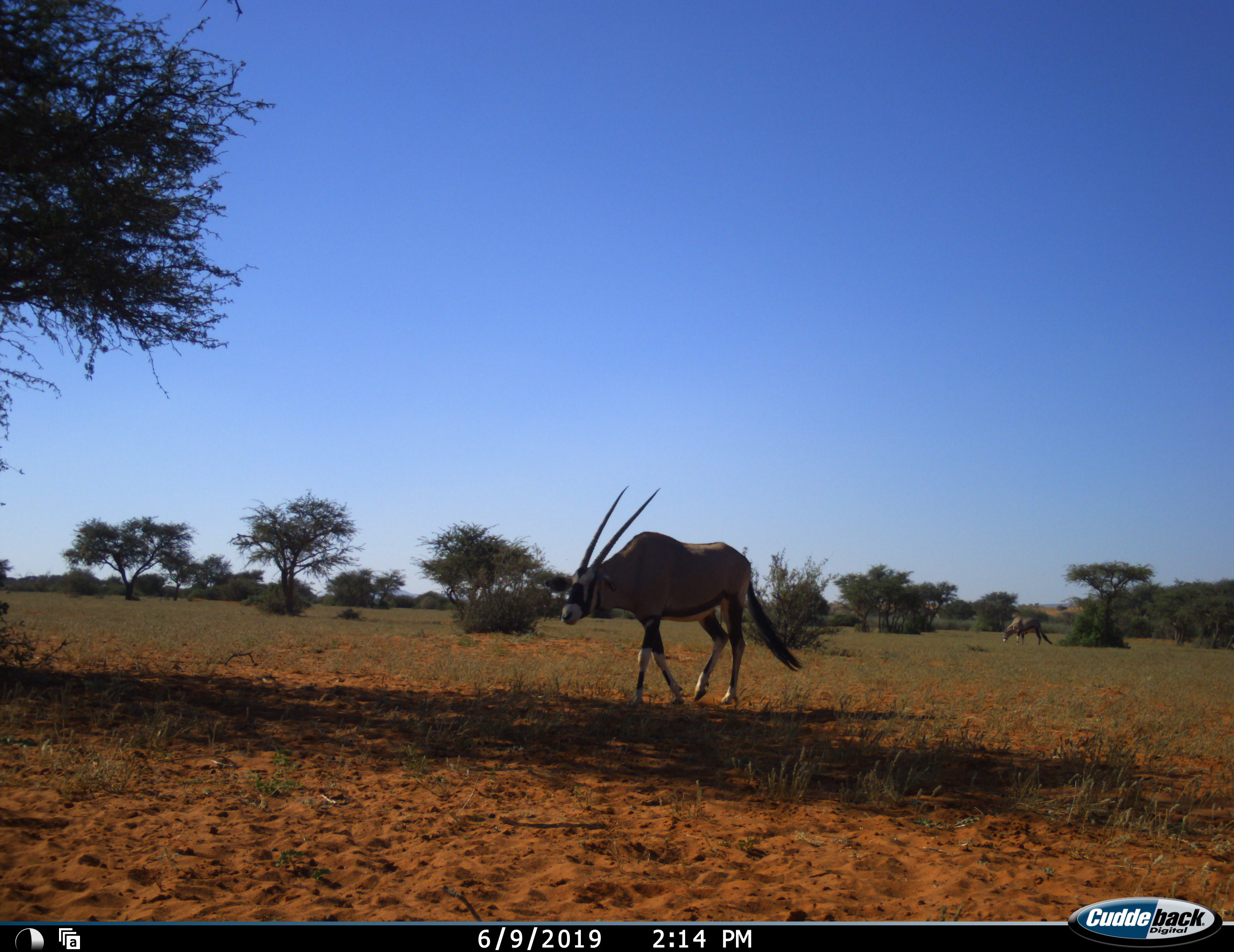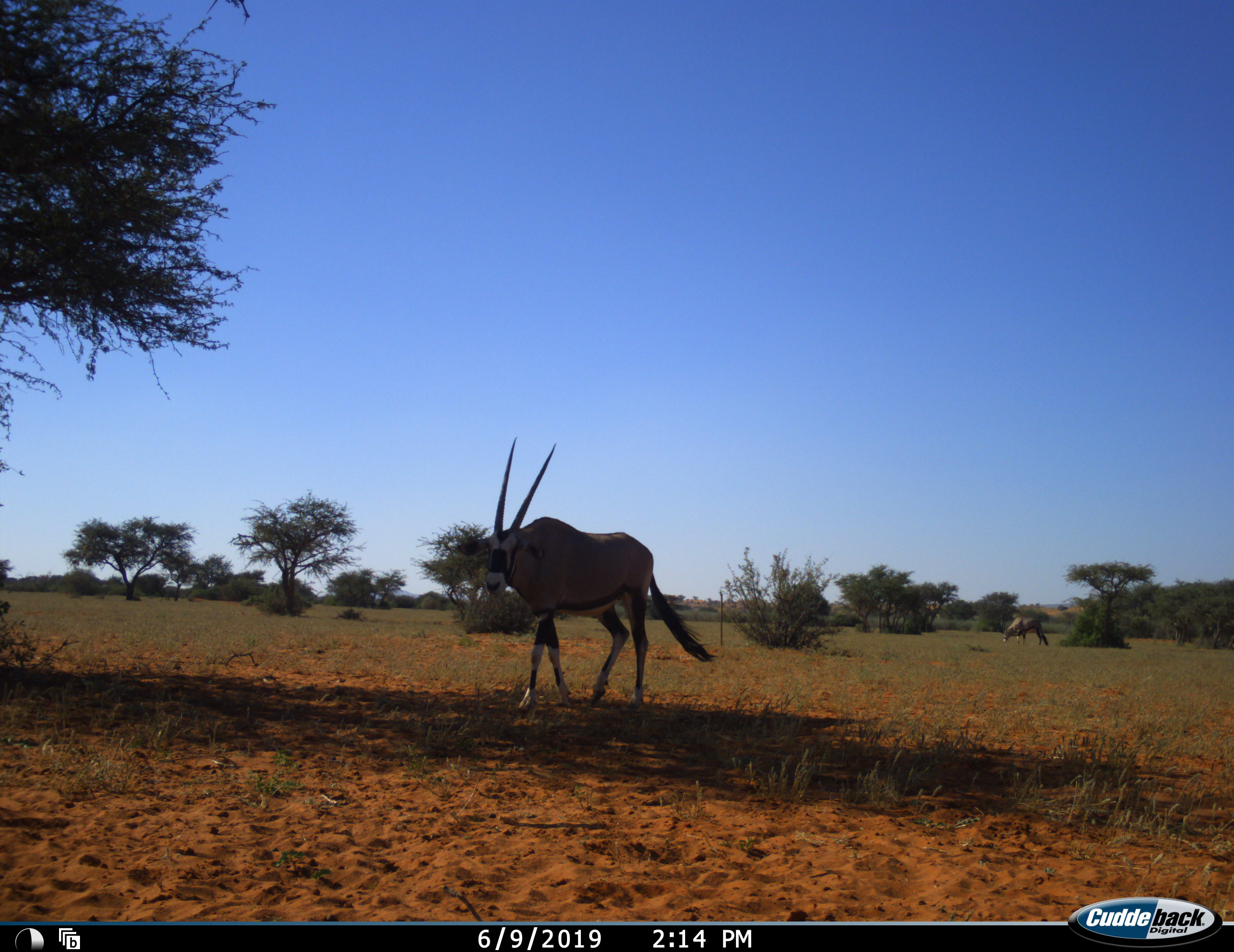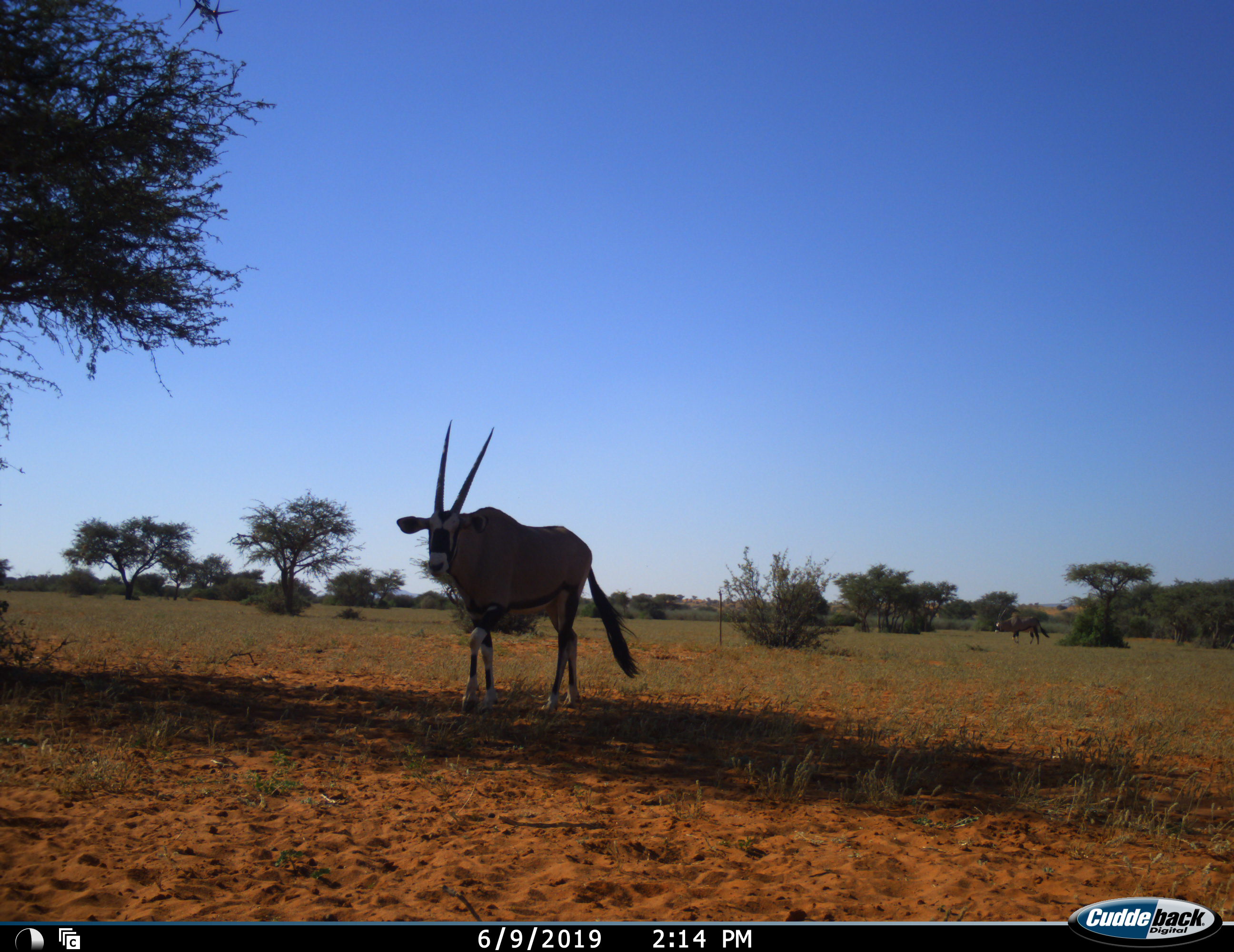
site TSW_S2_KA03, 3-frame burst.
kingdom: Animalia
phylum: Chordata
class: Mammalia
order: Artiodactyla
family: Bovidae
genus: Oryx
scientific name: Oryx gazella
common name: gemsbok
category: oryx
Oryx (gemsbok) (Oryx gazella), count 2. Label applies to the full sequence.